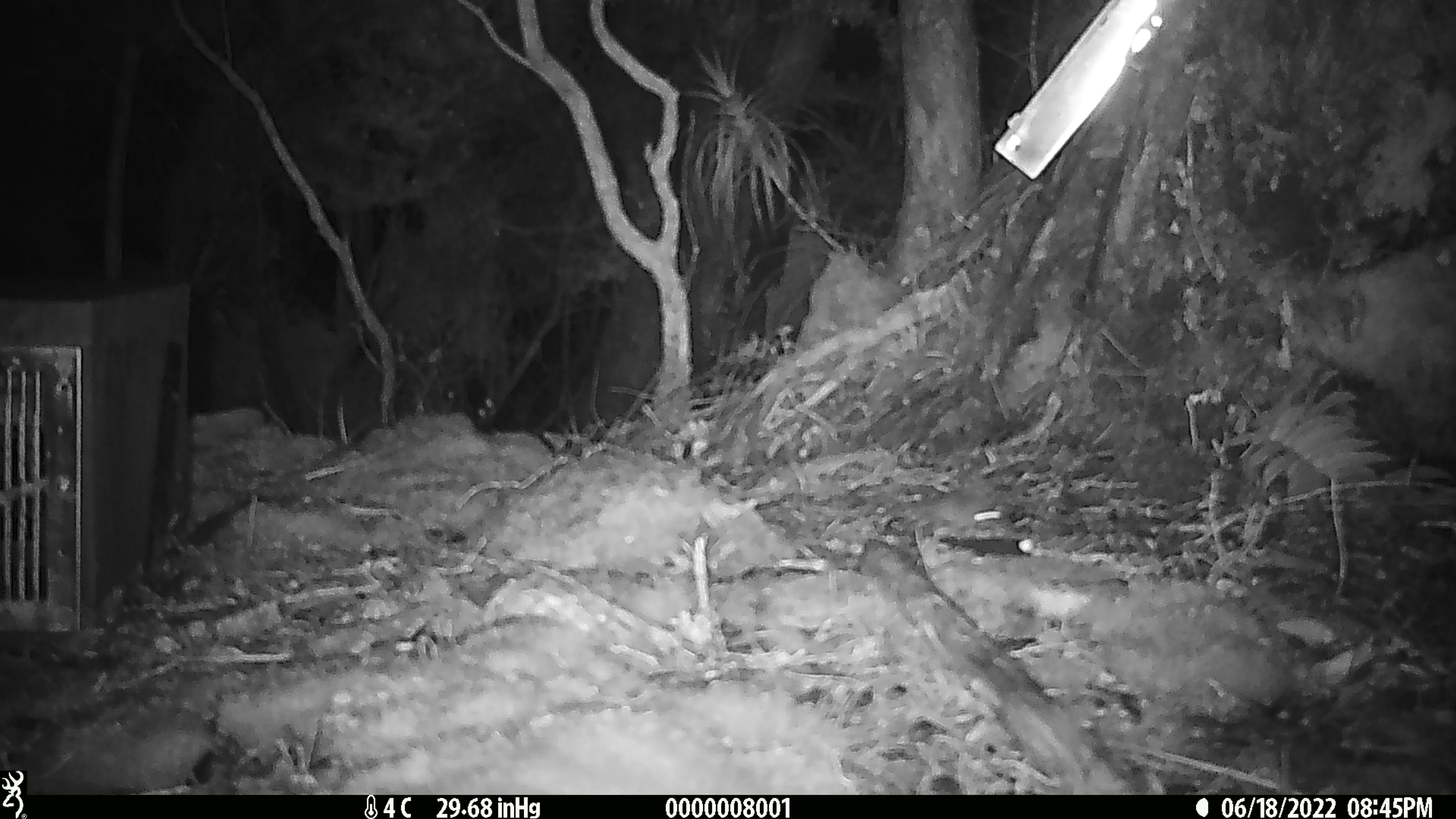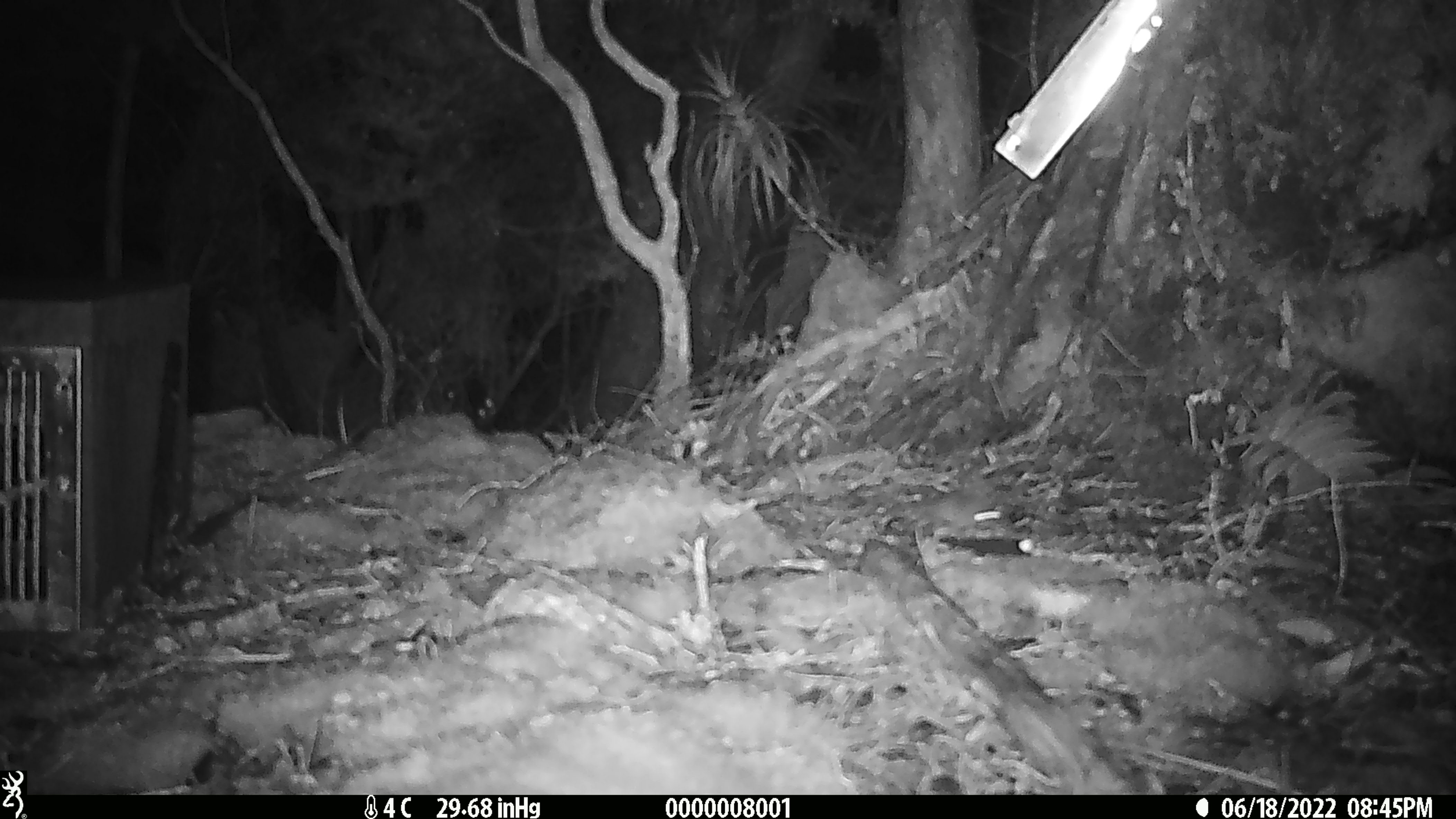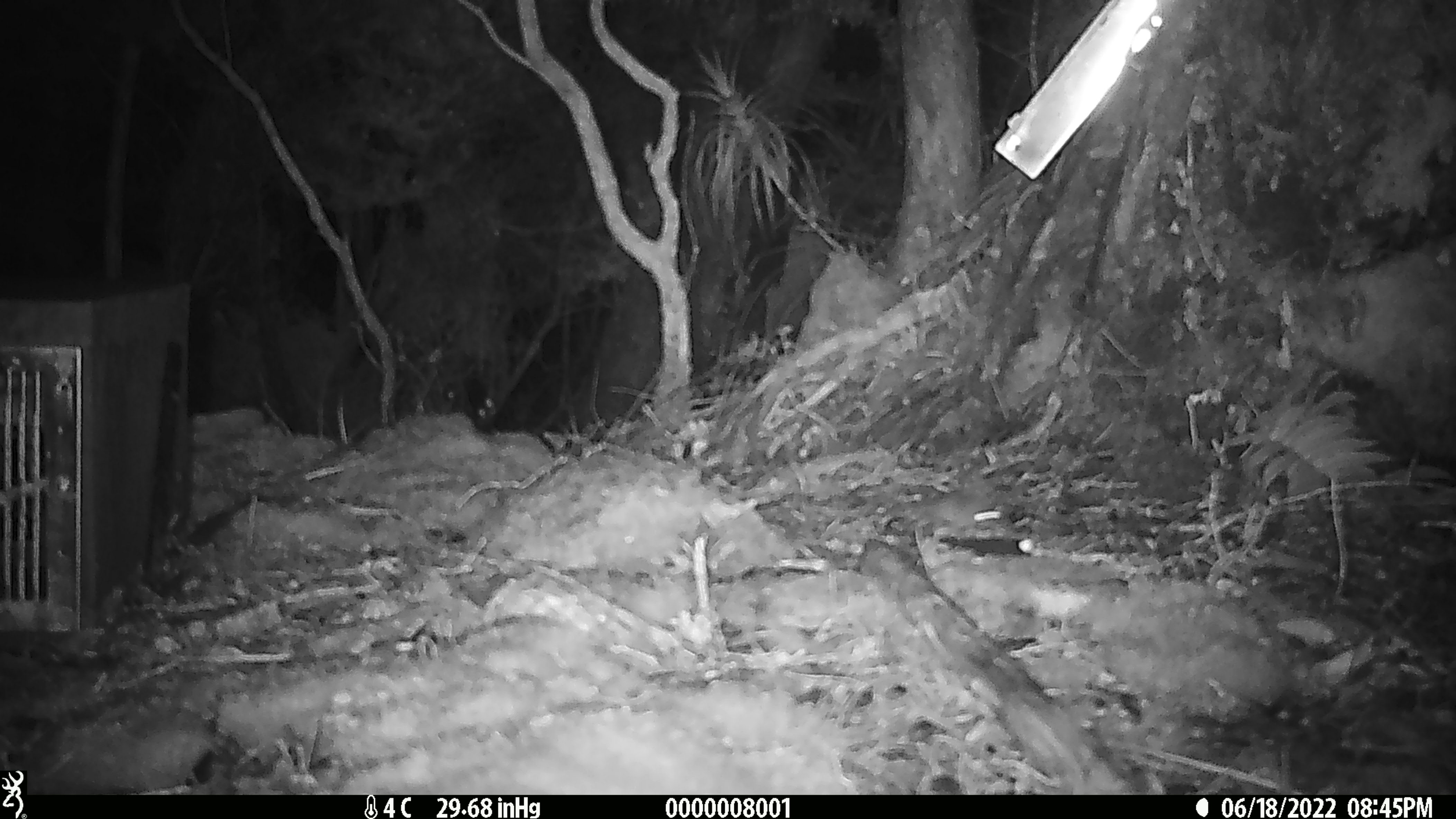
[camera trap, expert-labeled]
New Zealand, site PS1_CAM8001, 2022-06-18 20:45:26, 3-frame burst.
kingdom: Animalia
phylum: Chordata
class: Mammalia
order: Rodentia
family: Muridae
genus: Mus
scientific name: Mus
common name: mouse